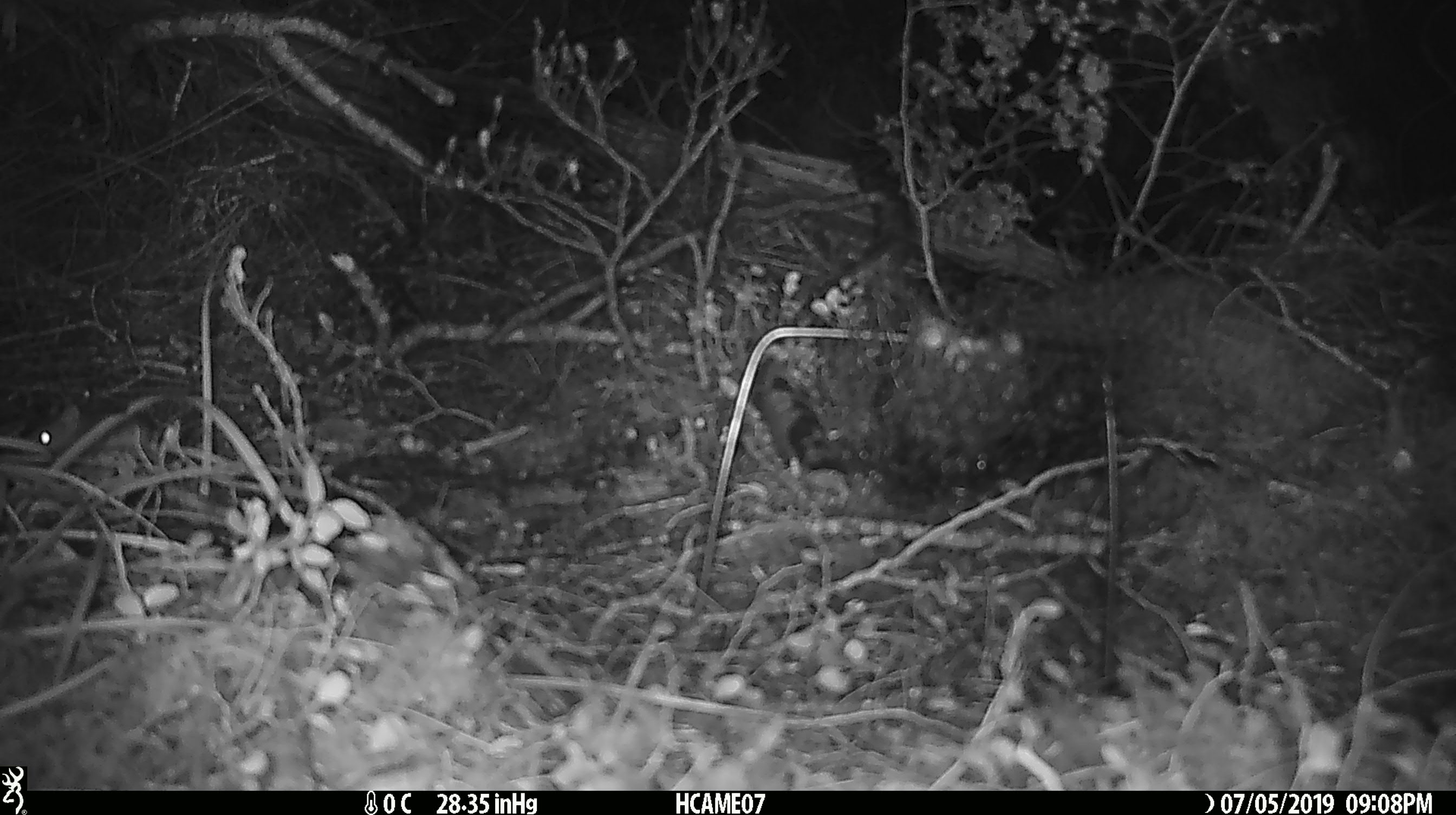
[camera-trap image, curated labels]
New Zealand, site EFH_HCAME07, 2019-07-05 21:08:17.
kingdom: Animalia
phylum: Chordata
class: Mammalia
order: Rodentia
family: Muridae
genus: Mus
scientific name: Mus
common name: mouse